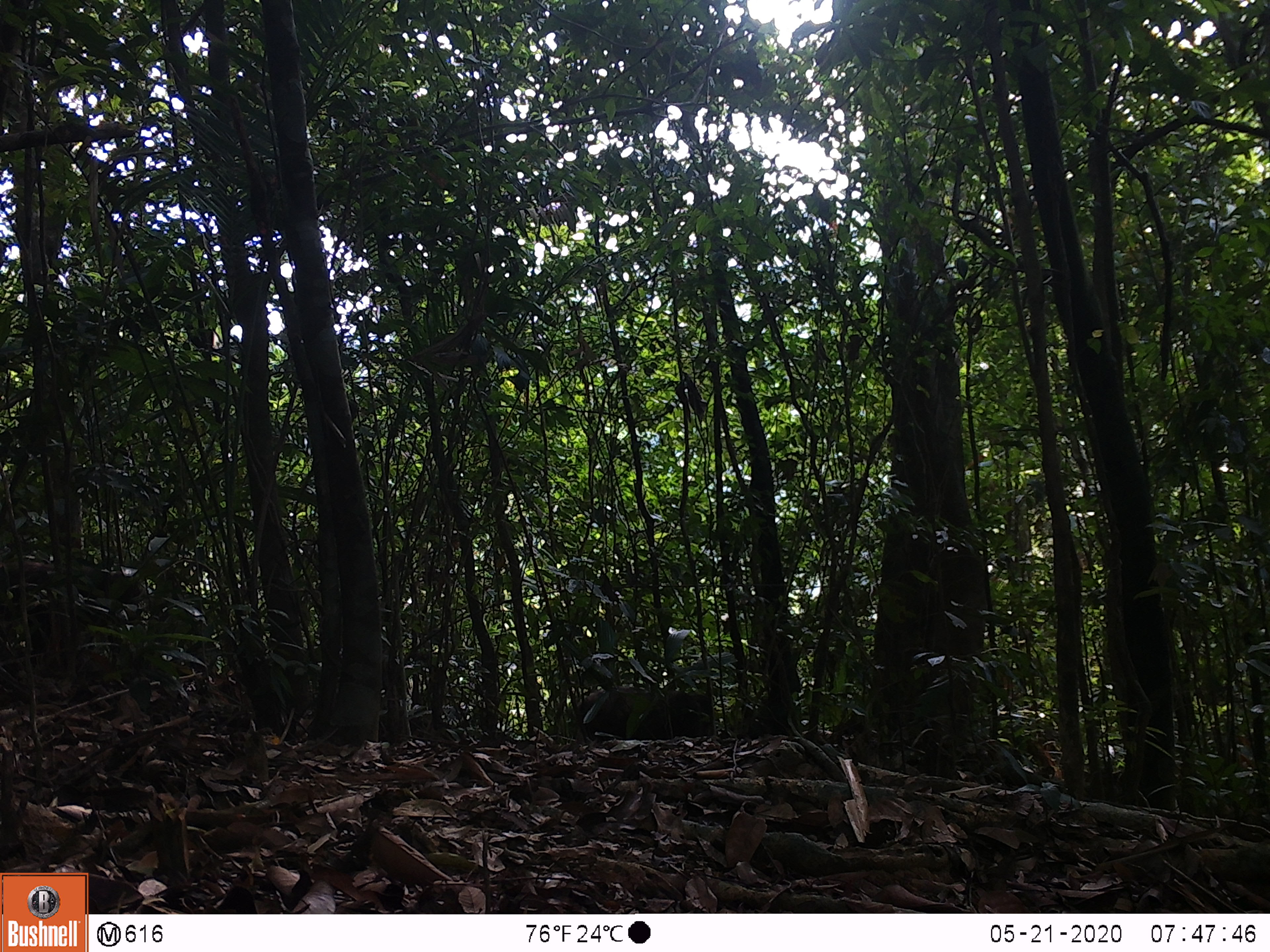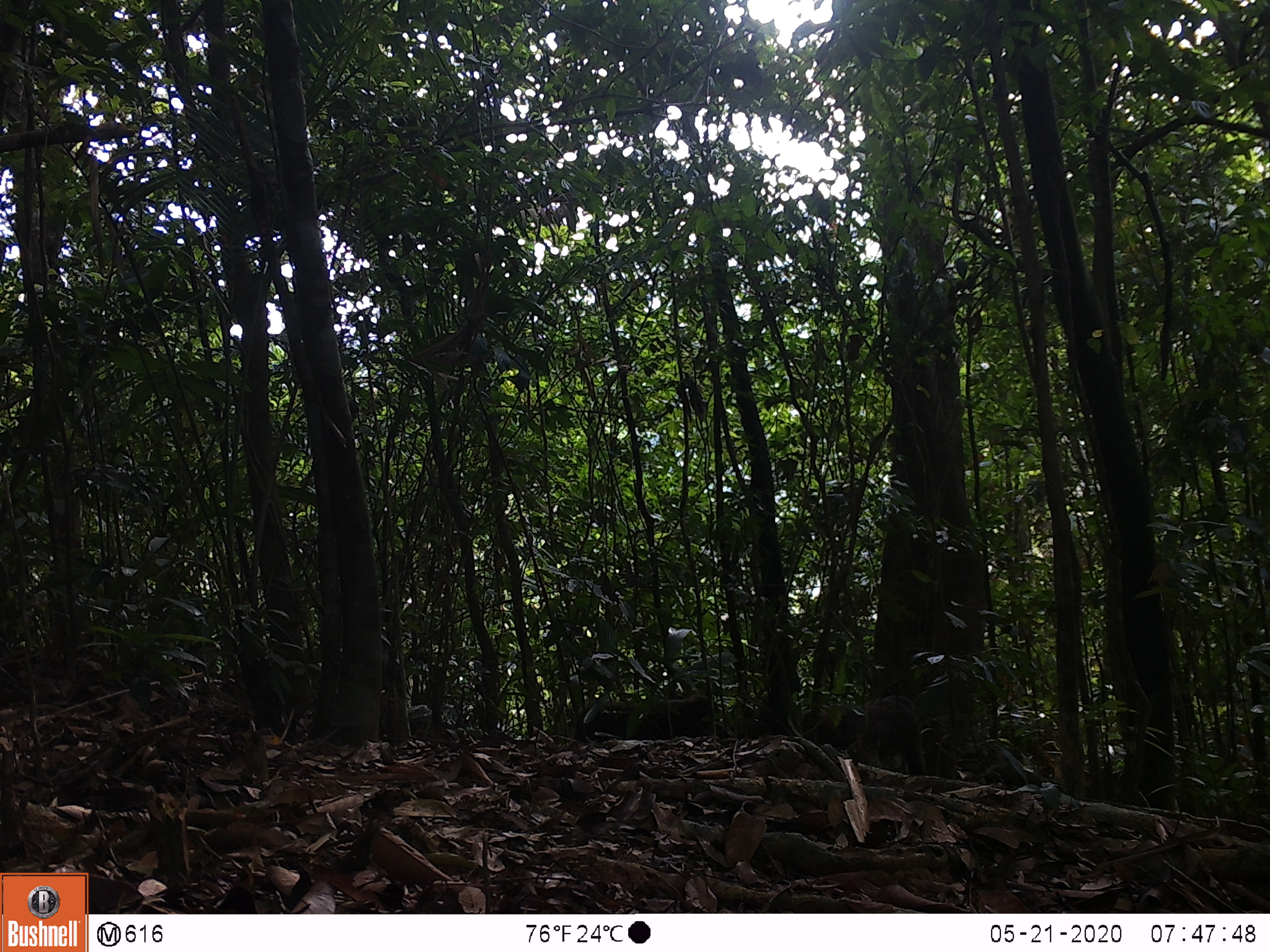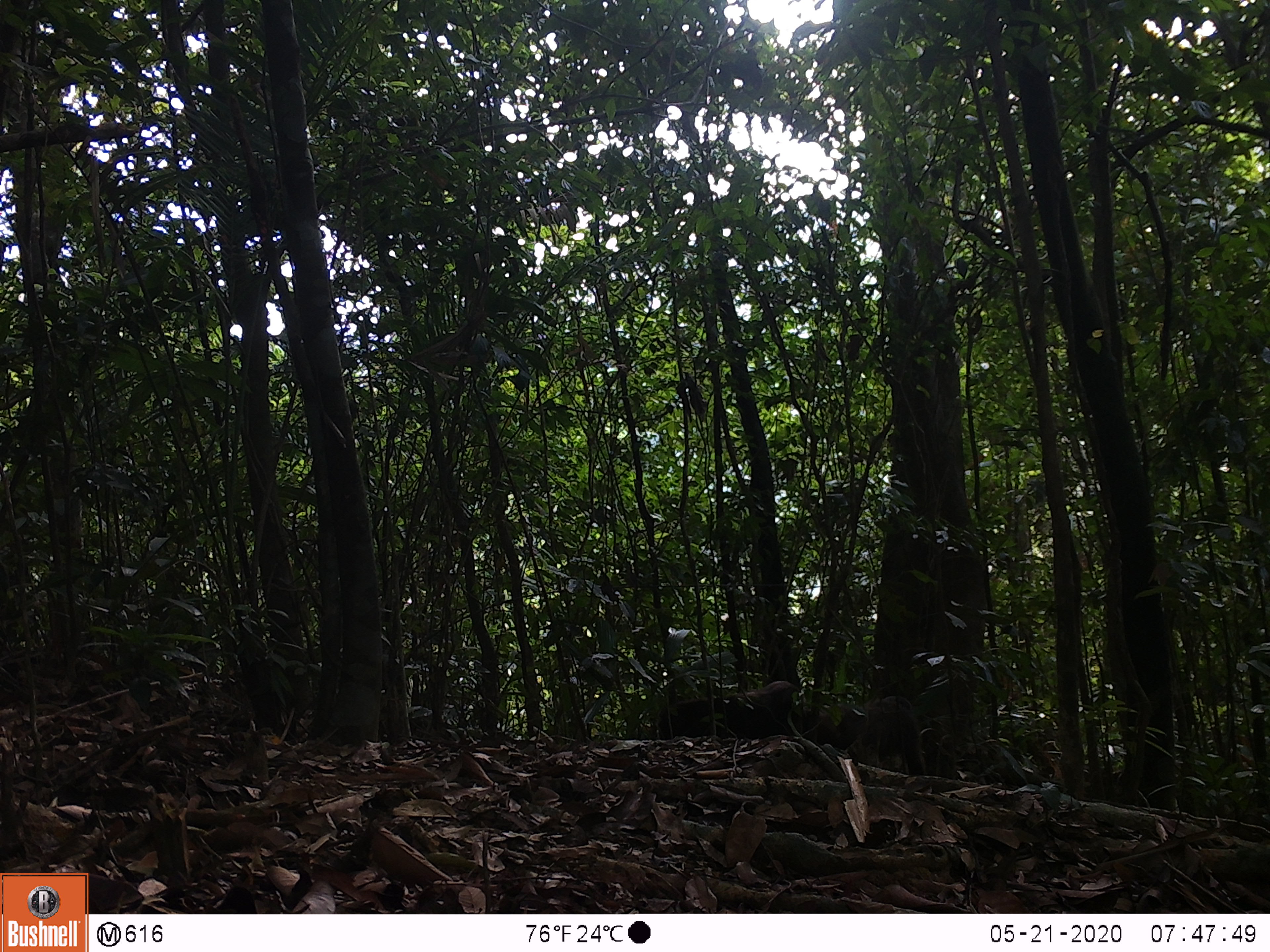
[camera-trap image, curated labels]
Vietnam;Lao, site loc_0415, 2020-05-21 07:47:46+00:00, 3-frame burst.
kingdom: Animalia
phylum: Chordata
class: Mammalia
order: Primates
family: Cercopithecidae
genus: Macaca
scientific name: Macaca arctoides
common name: stump-tailed macaque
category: stump tailed macaque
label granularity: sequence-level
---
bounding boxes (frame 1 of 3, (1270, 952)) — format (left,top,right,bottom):
stump tailed macaque: (575,686,713,744)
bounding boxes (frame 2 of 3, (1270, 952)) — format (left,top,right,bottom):
stump tailed macaque: (801,695,926,775); (575,695,713,743)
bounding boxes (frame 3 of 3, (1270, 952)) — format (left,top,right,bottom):
stump tailed macaque: (801,695,926,775); (658,681,800,740)